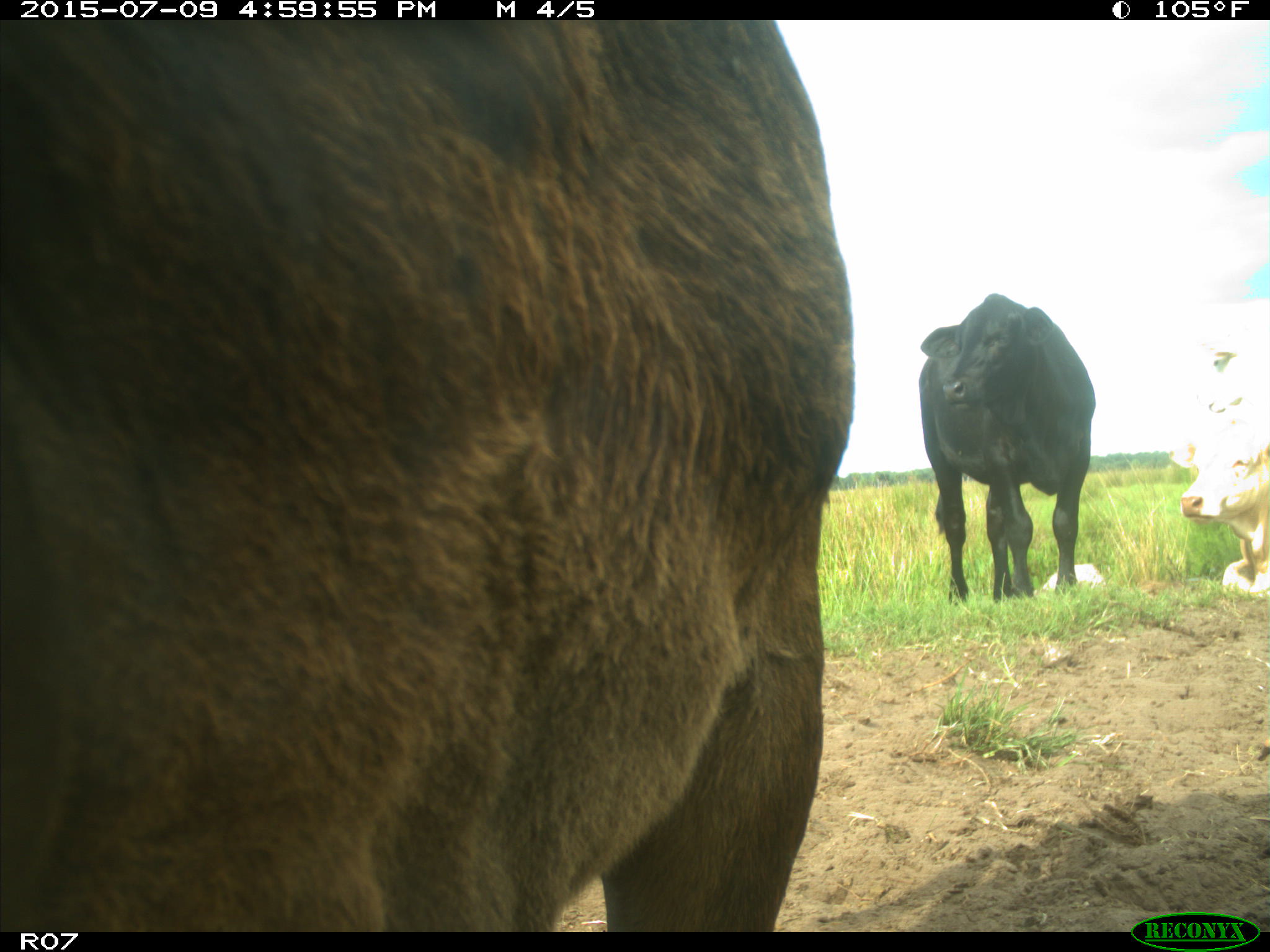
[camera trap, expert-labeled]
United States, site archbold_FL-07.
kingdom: Animalia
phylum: Chordata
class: Mammalia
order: Artiodactyla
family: Bovidae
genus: Bos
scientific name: Bos taurus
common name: domestic cow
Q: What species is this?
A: Bos taurus (domestic cow).